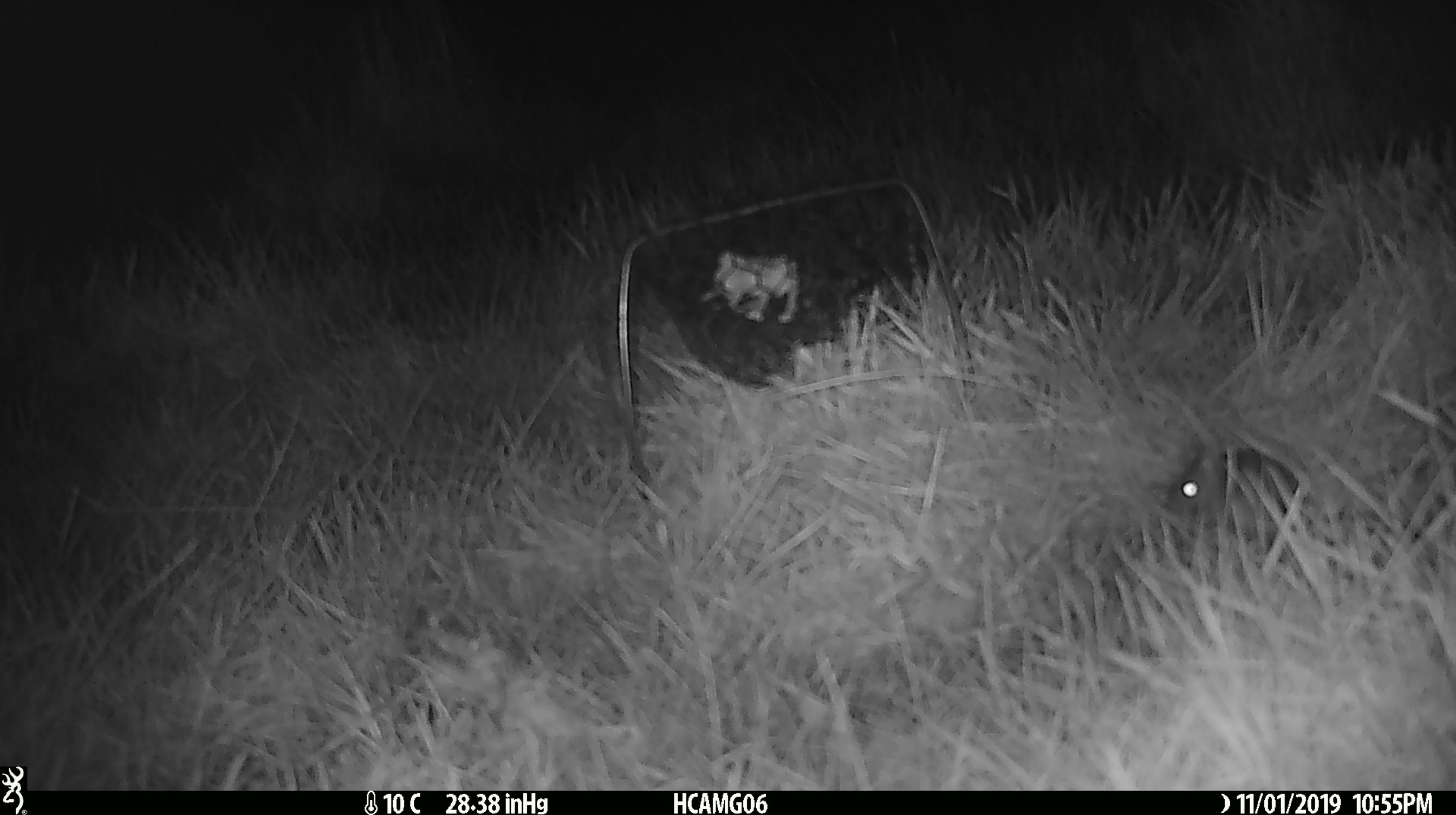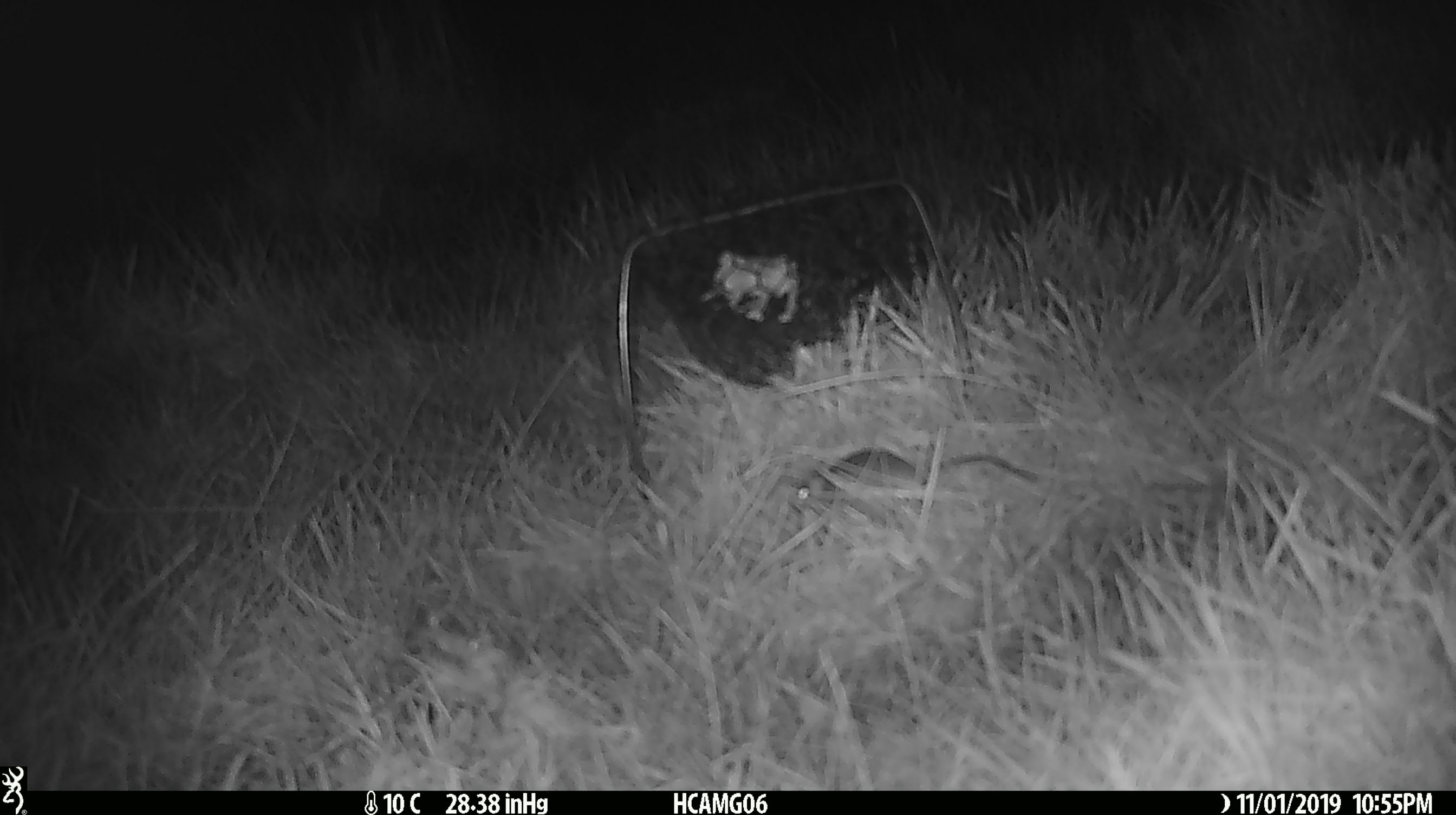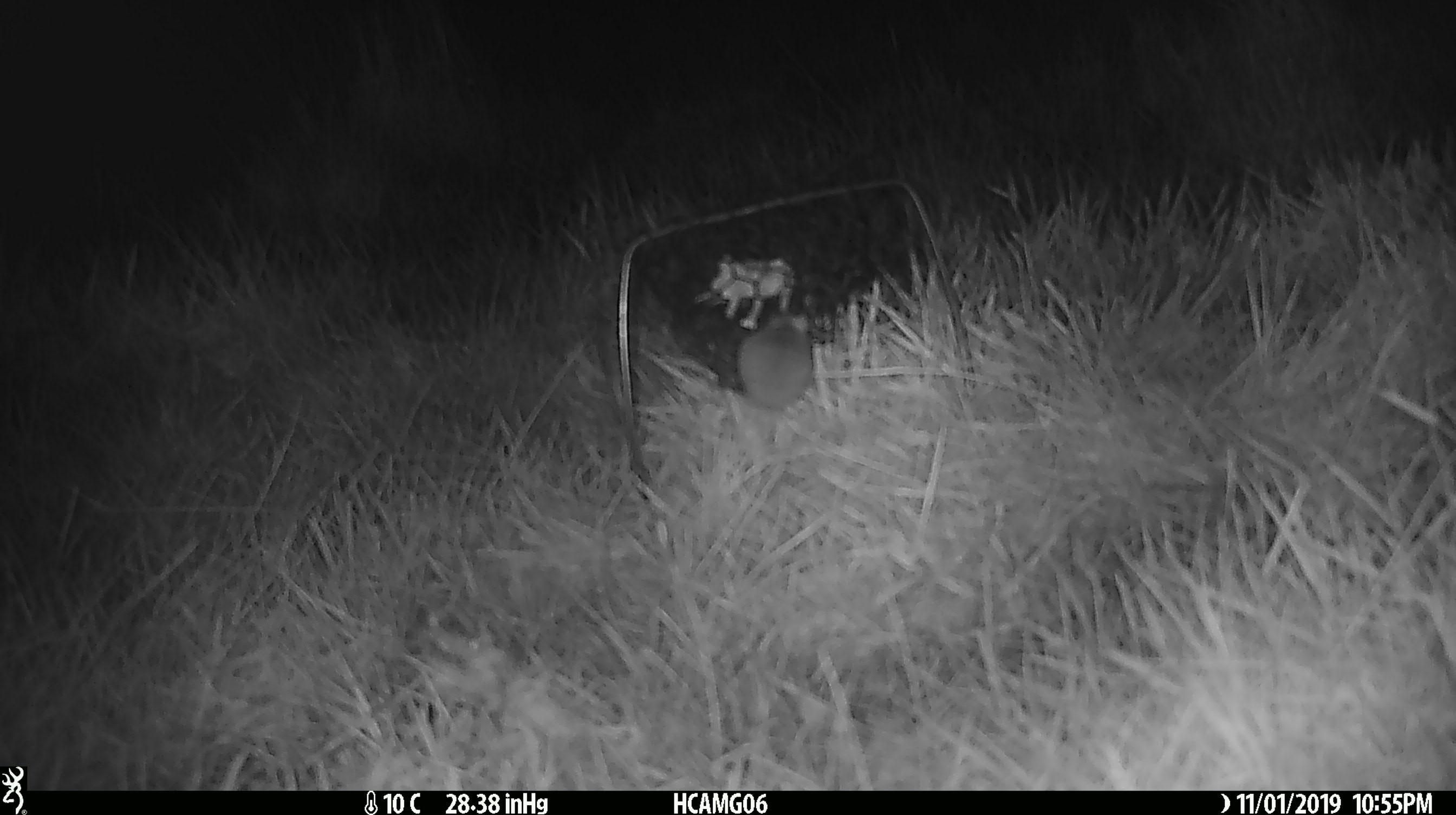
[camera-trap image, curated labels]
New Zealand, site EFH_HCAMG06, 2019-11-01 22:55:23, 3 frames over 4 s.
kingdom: Animalia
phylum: Chordata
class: Mammalia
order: Rodentia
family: Muridae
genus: Mus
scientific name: Mus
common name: mouse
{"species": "mouse (Mus)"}